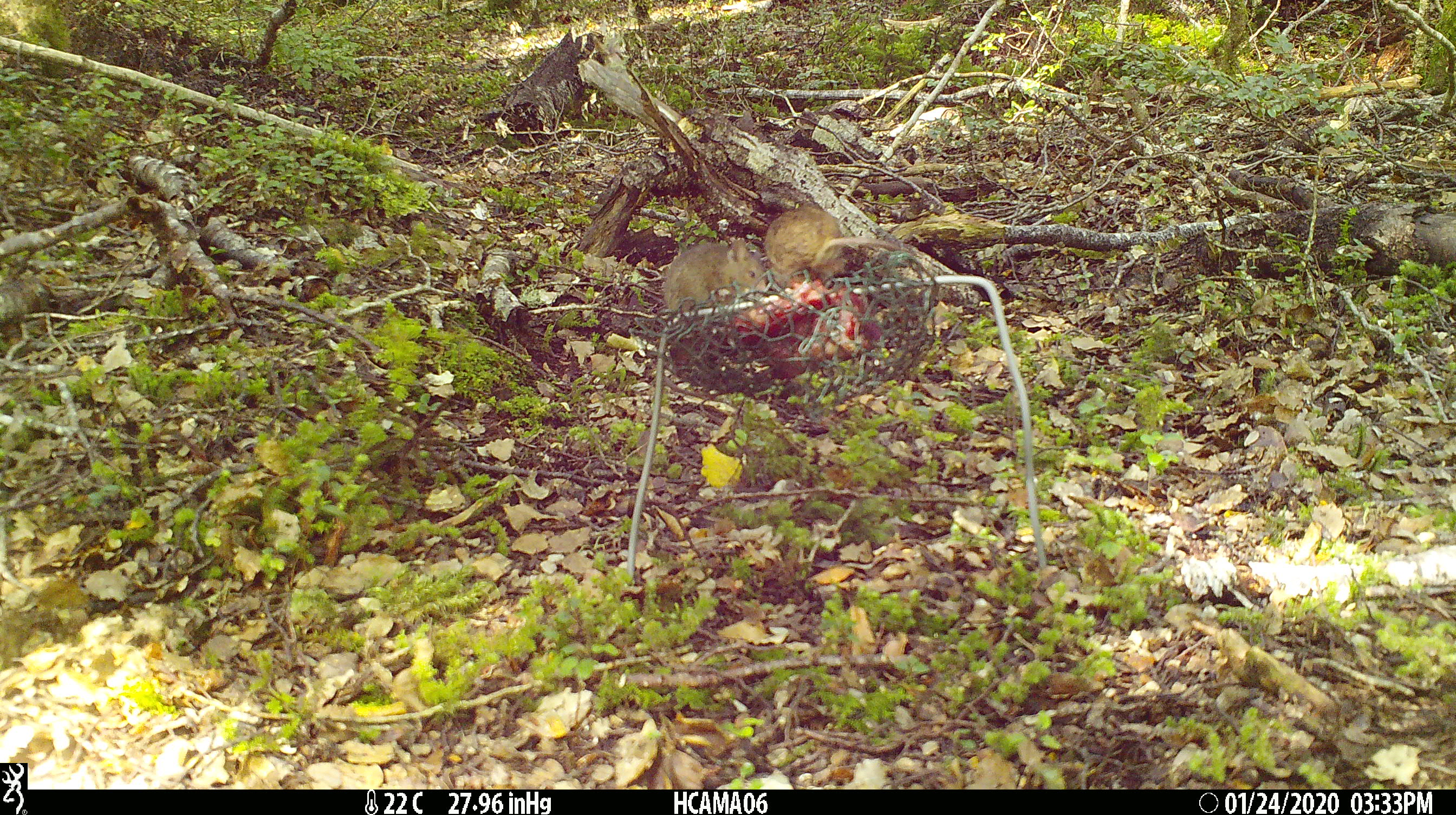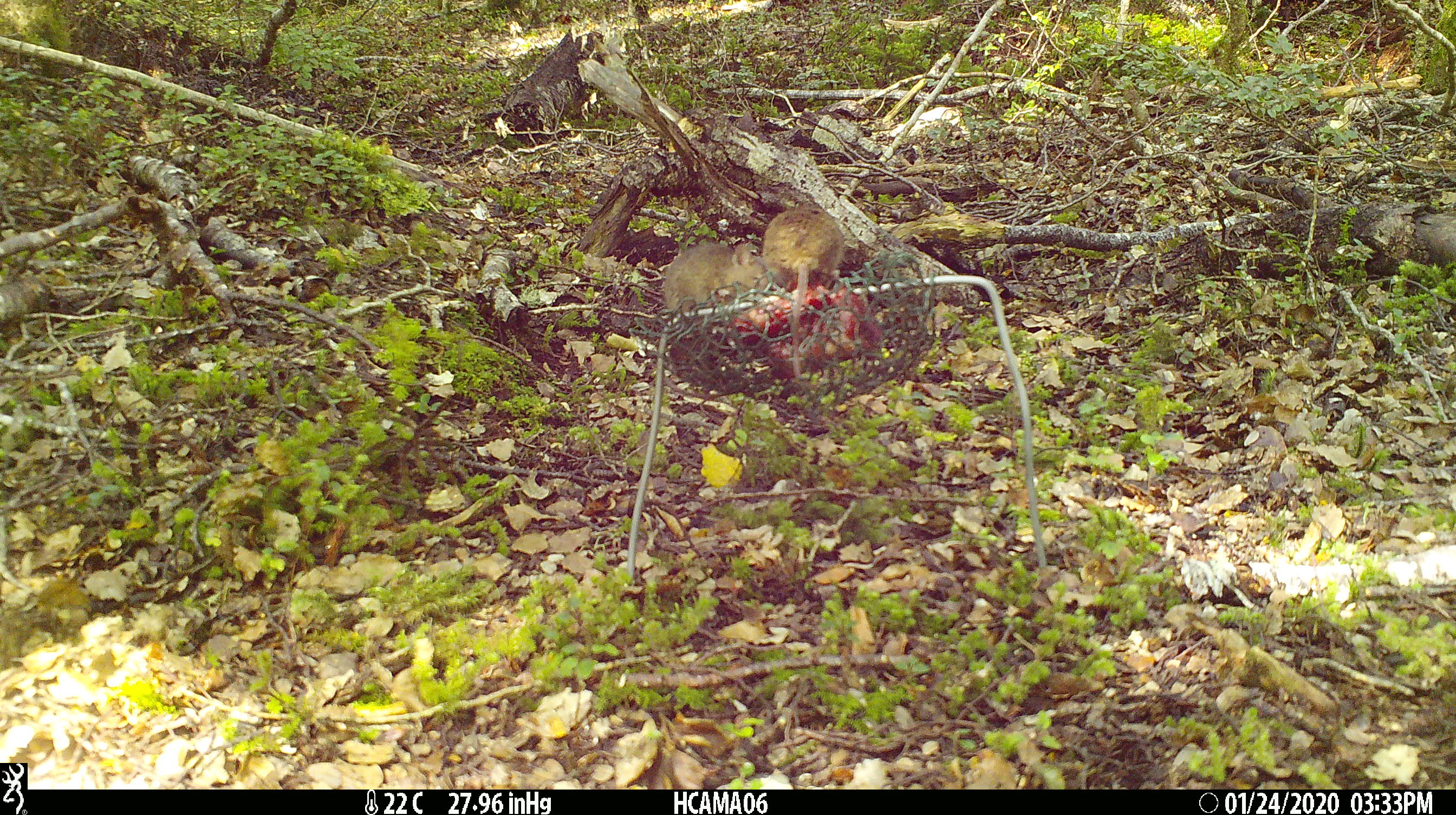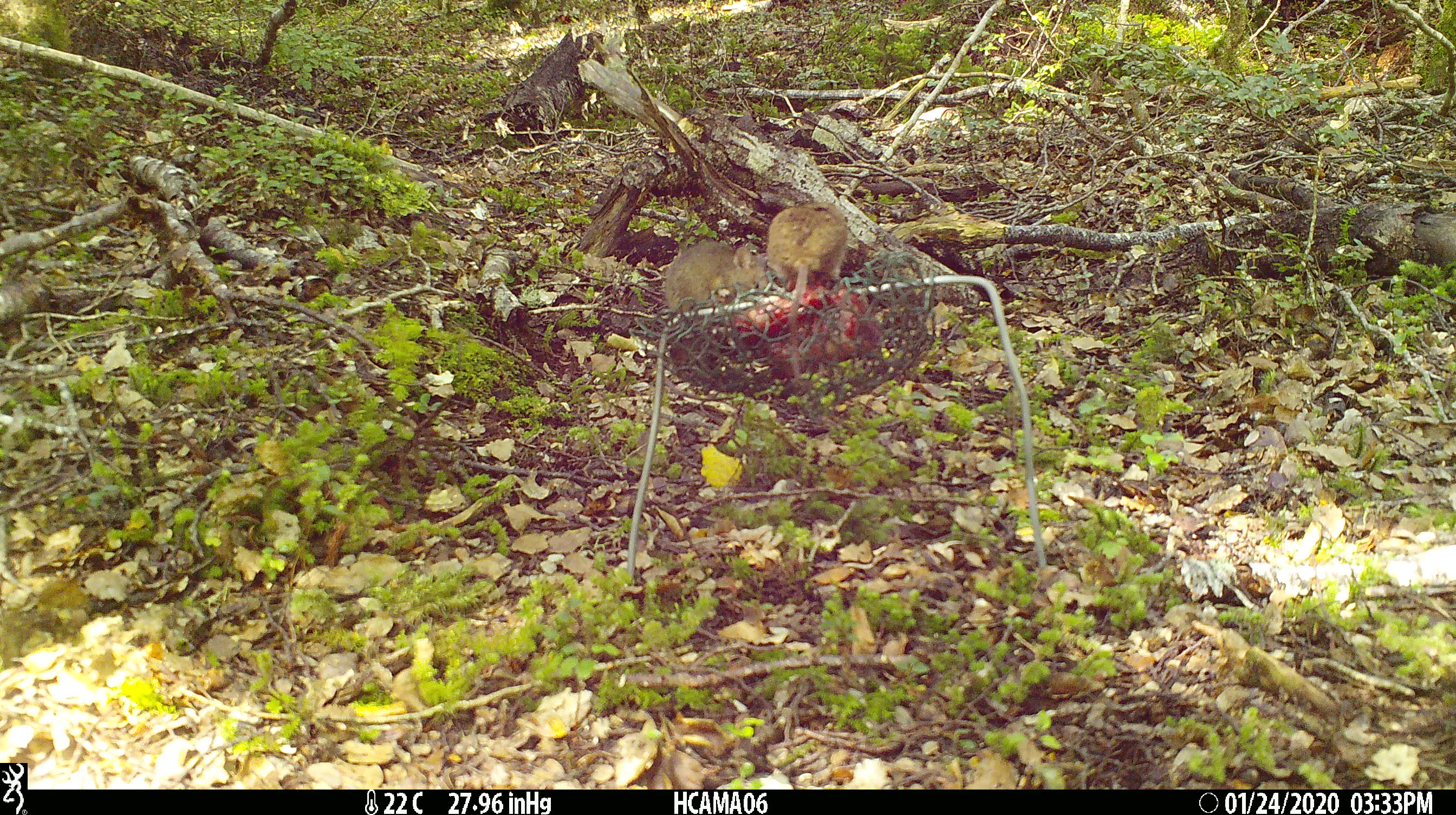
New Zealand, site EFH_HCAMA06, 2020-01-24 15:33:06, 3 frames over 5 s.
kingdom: Animalia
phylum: Chordata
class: Mammalia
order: Rodentia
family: Muridae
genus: Mus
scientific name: Mus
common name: mouse